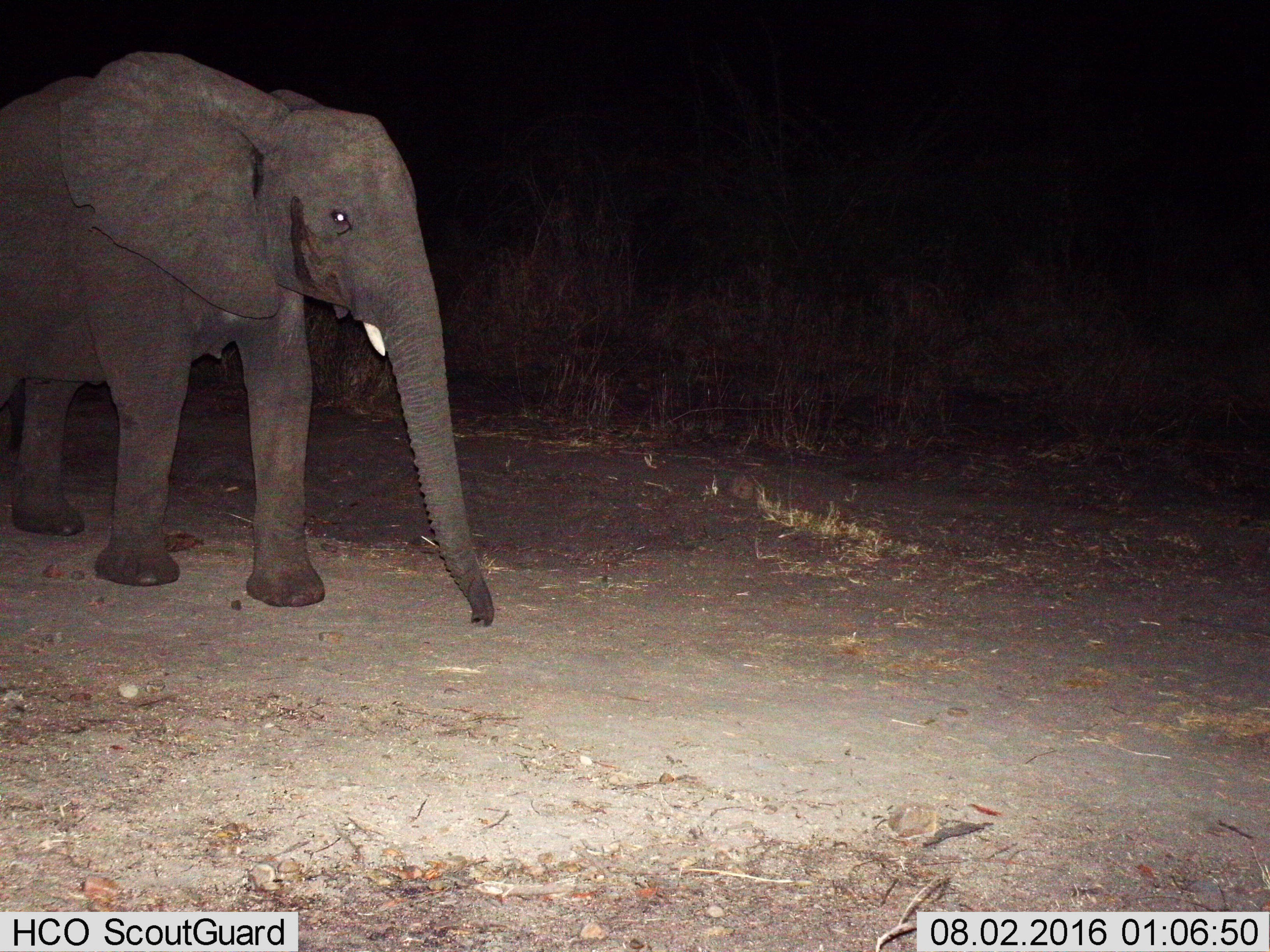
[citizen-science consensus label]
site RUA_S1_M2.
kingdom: Animalia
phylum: Chordata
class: Mammalia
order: Proboscidea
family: Elephantidae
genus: Loxodonta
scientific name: Loxodonta africana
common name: african bush elephant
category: elephant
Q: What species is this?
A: Elephant (african bush elephant) (Loxodonta africana).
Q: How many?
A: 1.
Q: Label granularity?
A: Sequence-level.